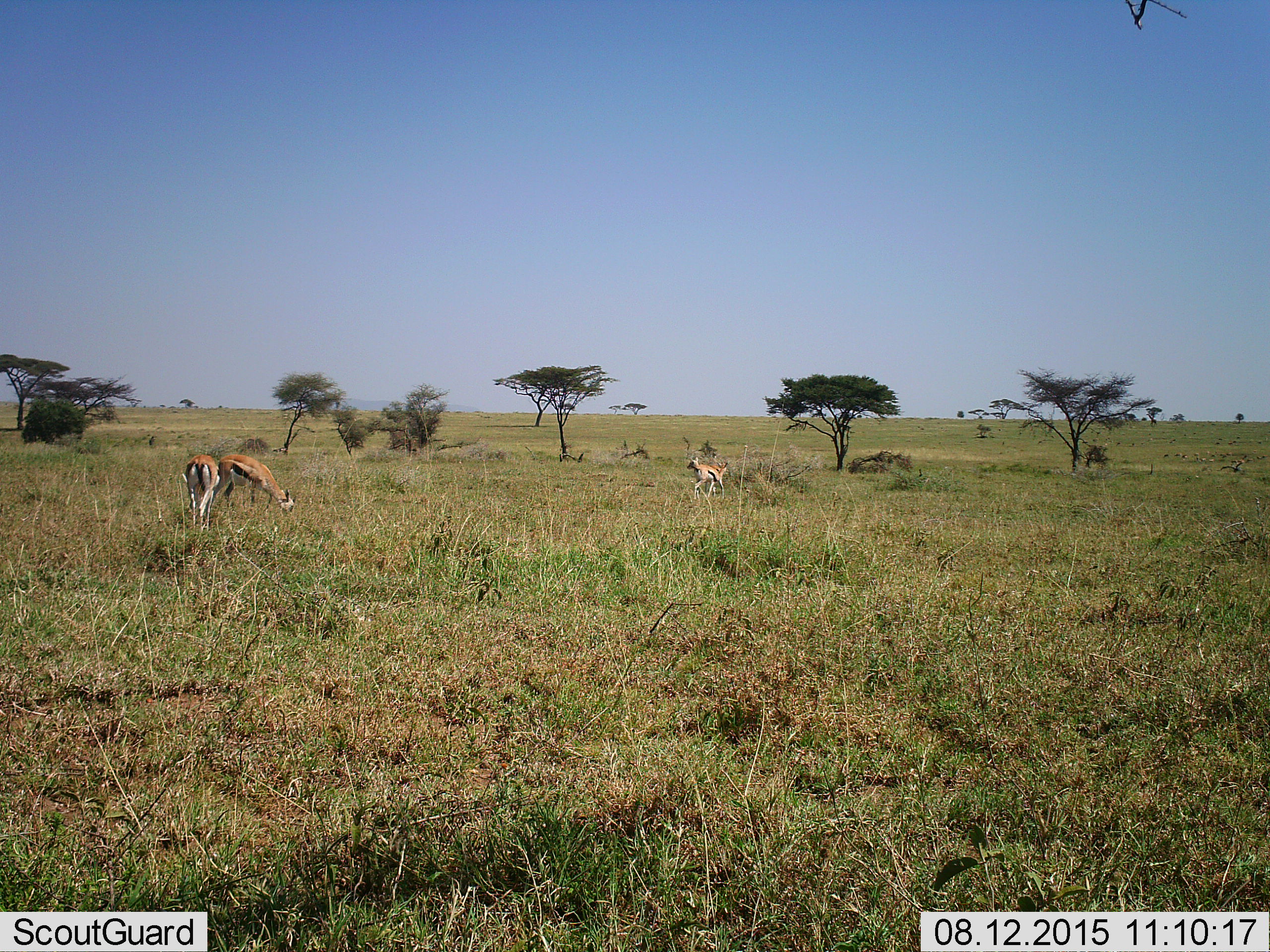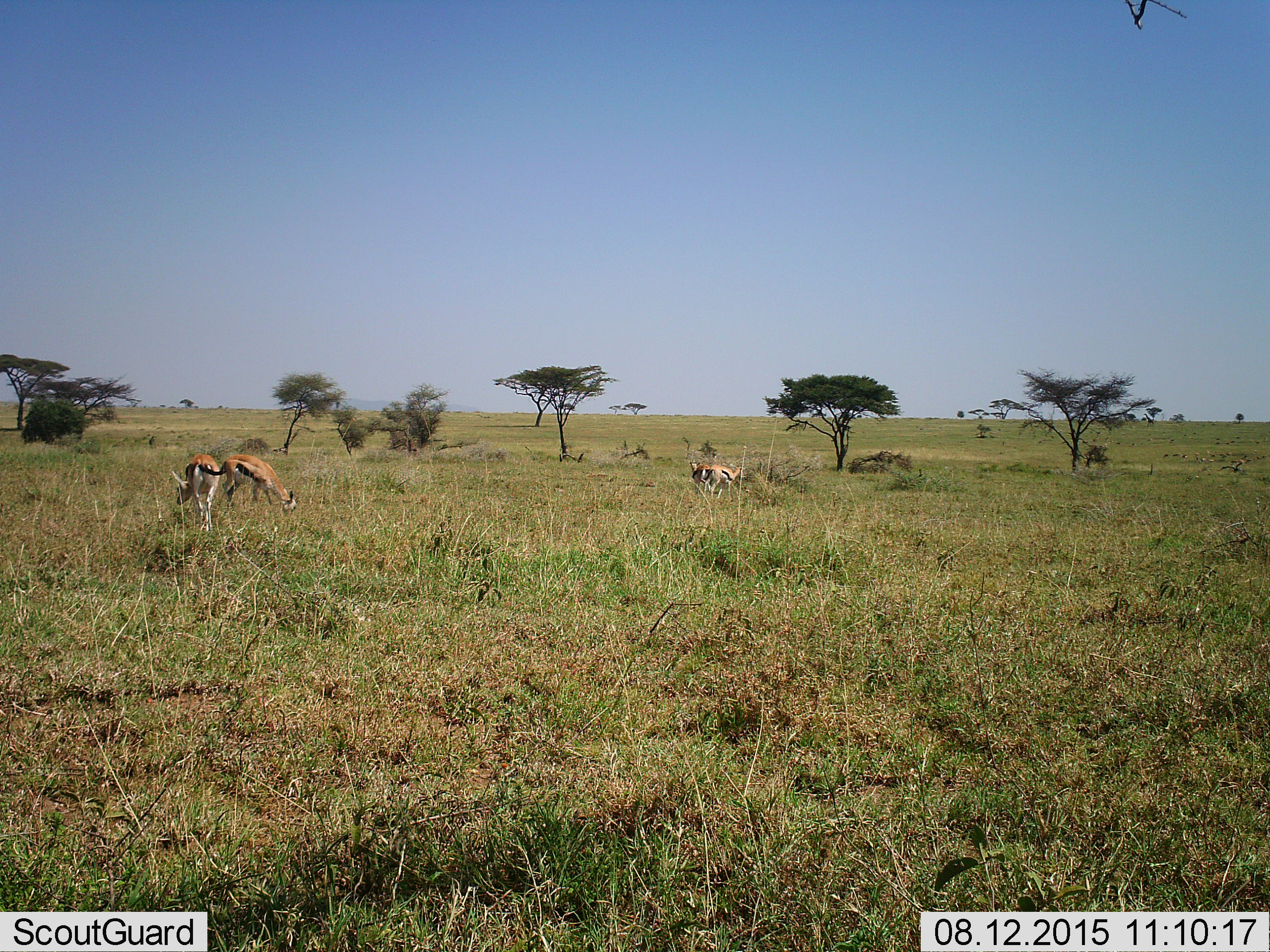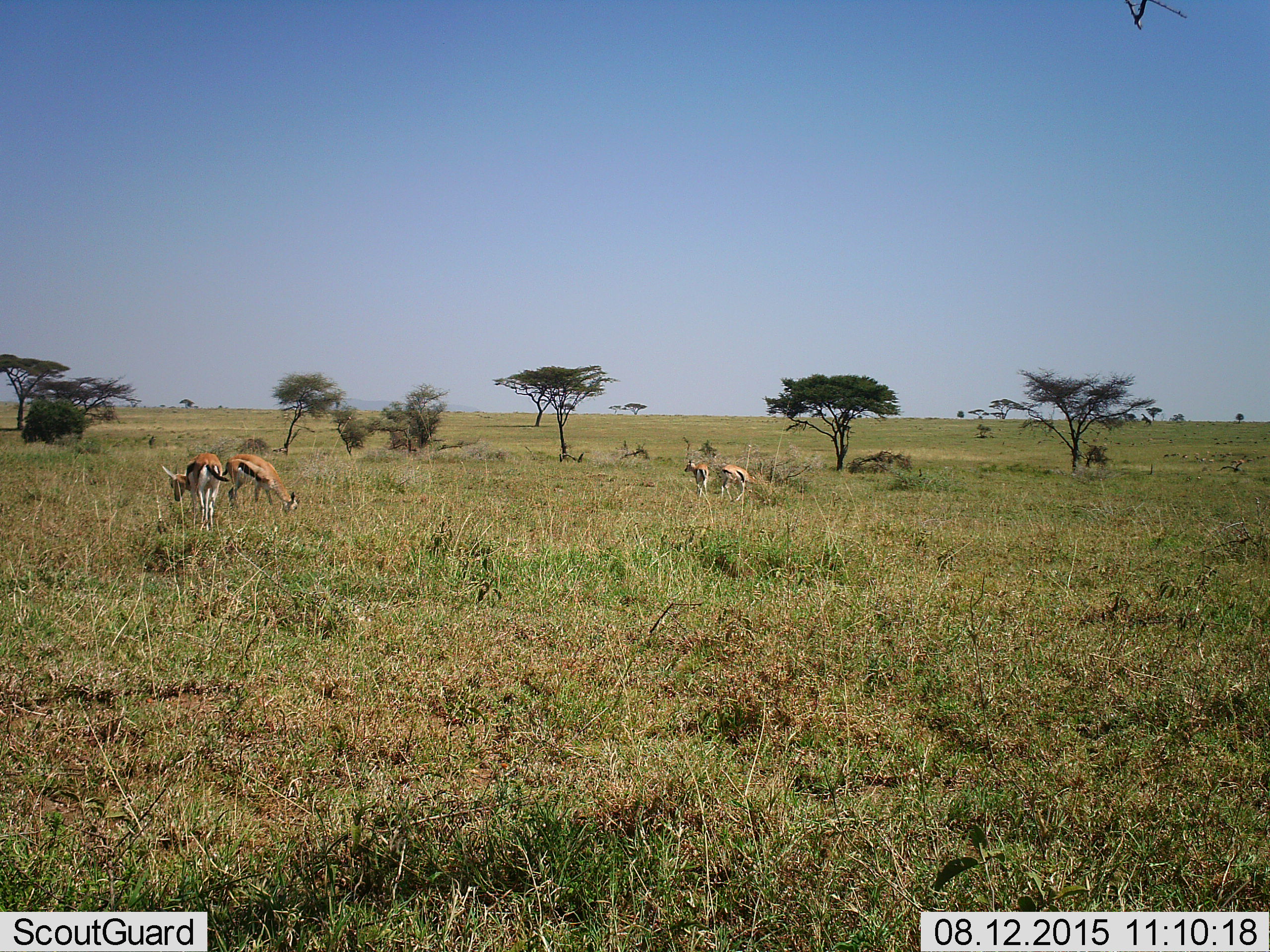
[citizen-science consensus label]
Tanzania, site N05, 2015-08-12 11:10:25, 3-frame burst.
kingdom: Animalia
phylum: Chordata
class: Mammalia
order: Artiodactyla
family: Bovidae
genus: Eudorcas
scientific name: Eudorcas thomsonii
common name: thomson's gazelle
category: gazellethomsons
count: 4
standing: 67%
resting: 0%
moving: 56%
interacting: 11%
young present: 22%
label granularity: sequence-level